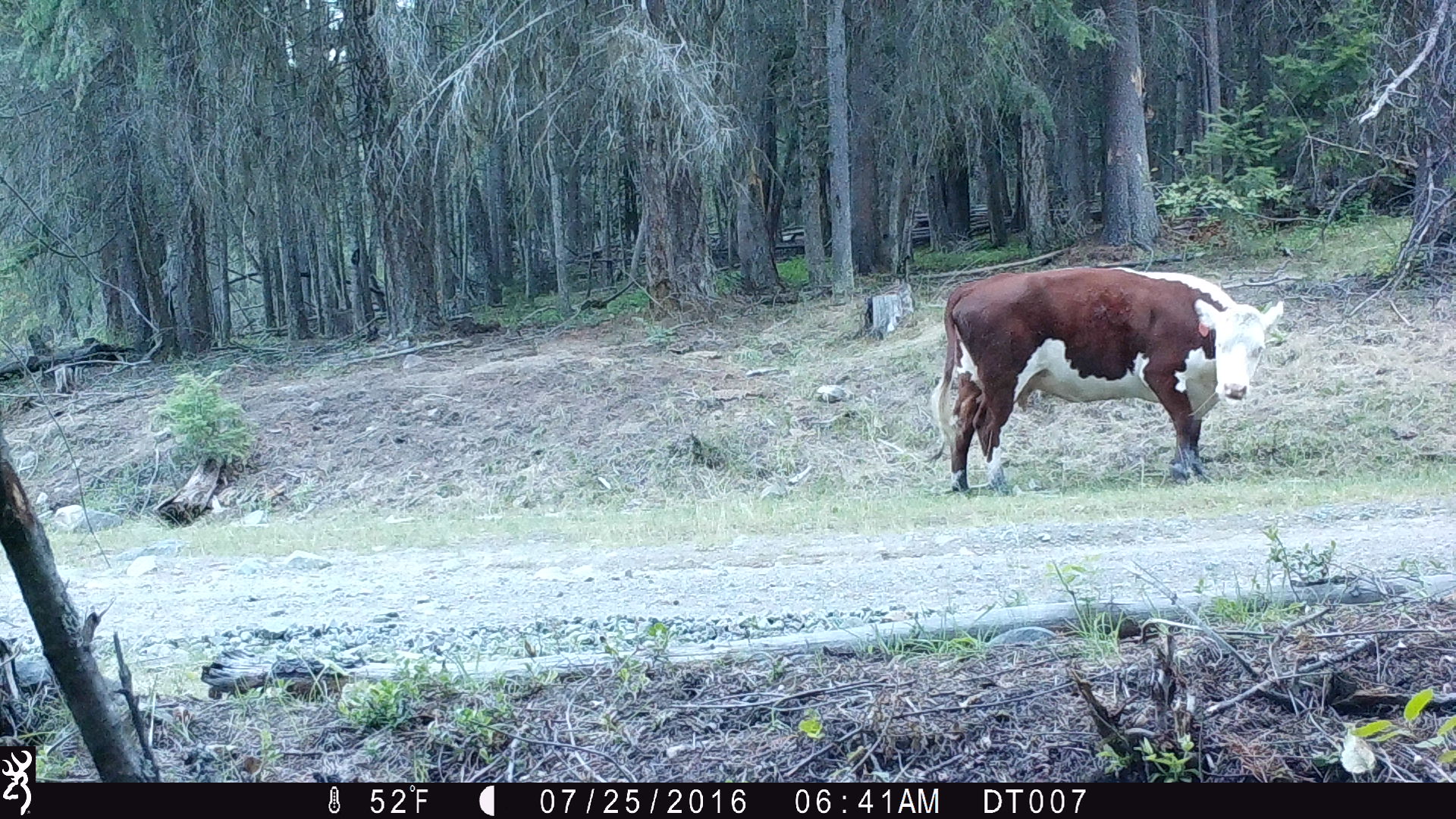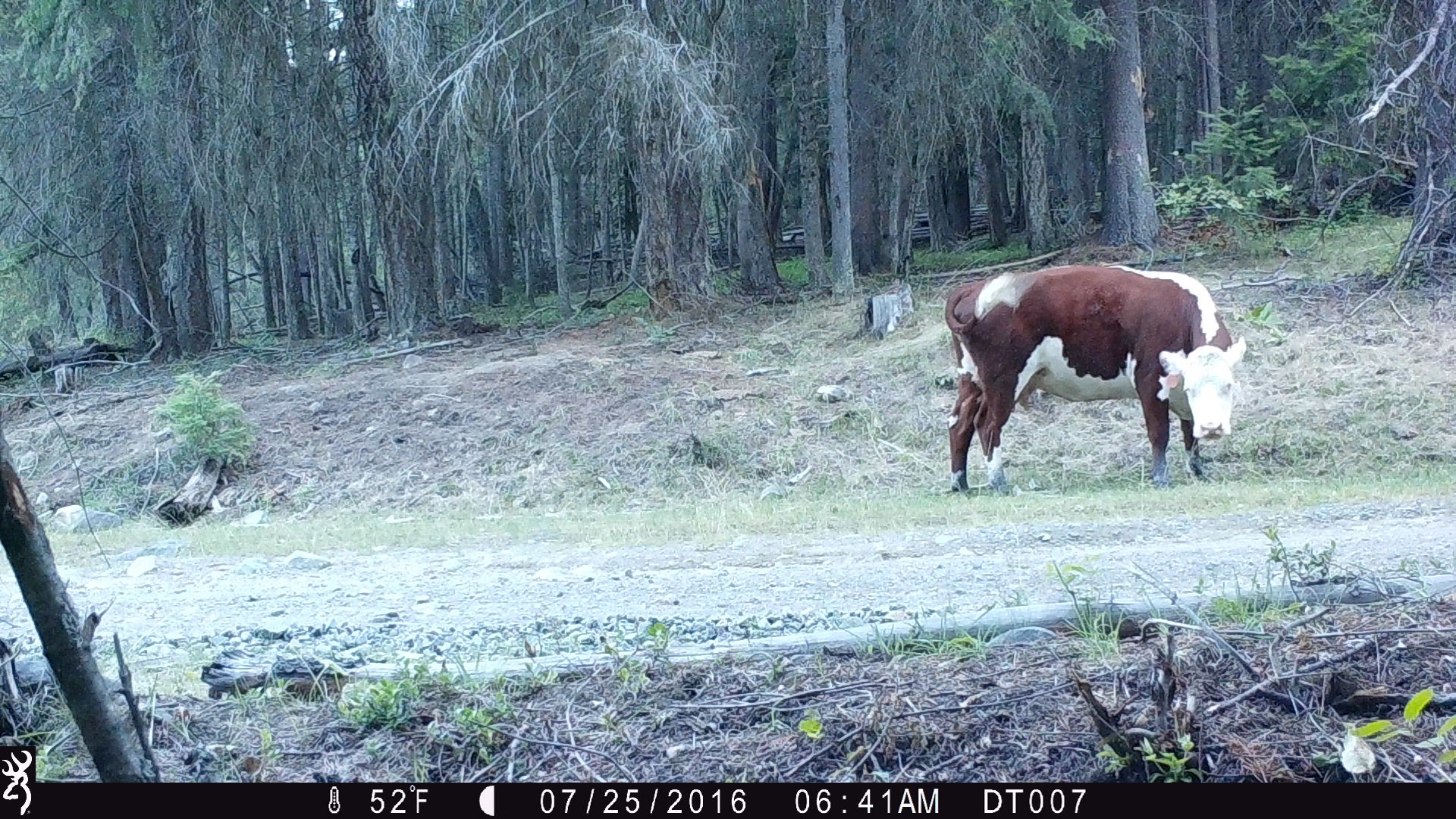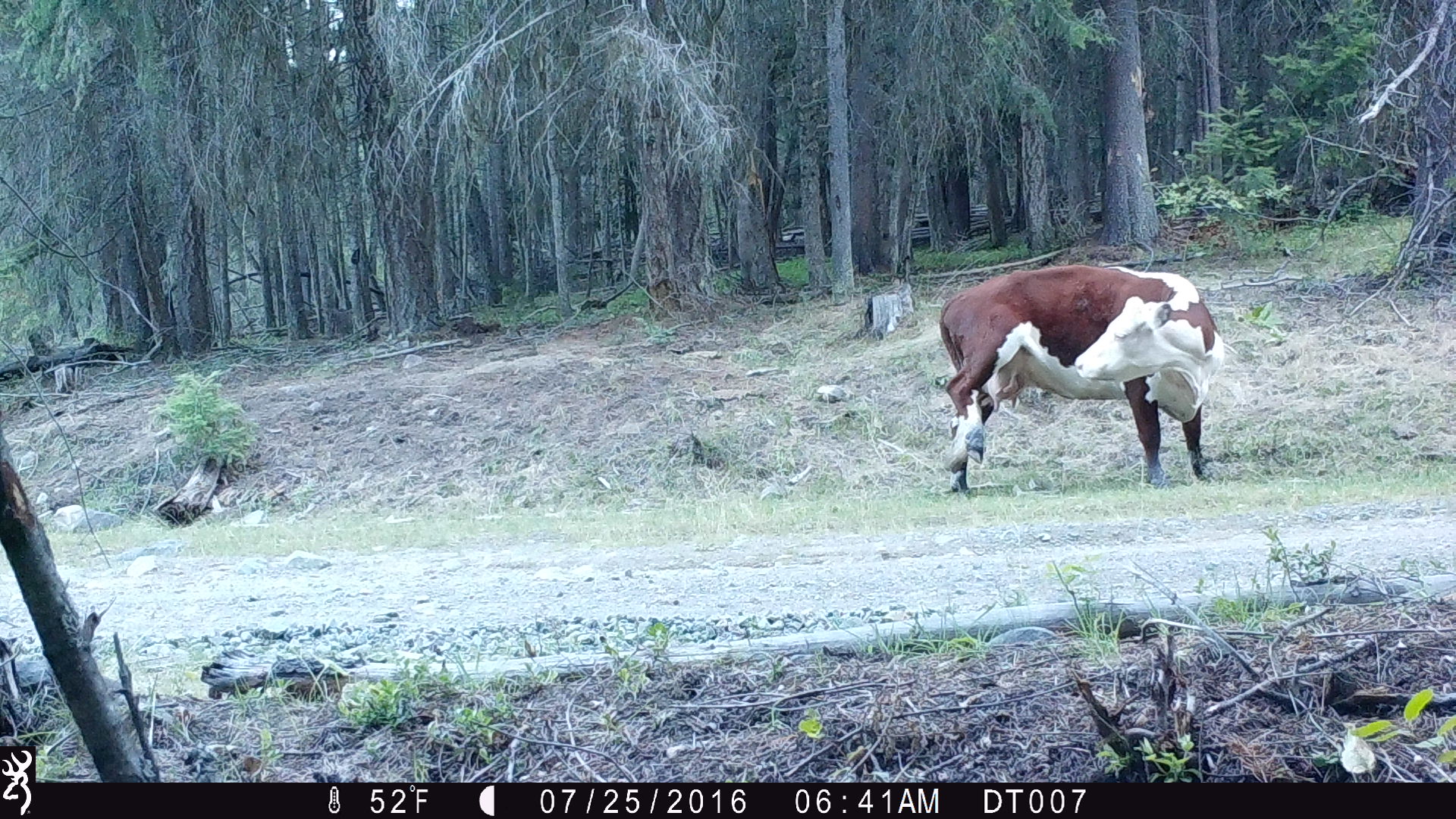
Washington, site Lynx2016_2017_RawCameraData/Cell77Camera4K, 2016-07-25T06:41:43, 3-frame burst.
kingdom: Animalia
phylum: Chordata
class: Mammalia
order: Artiodactyla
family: Bovidae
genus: Bos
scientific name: Bos taurus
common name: domestic cattle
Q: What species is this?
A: Domestic cattle (Bos taurus).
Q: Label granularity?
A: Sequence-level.